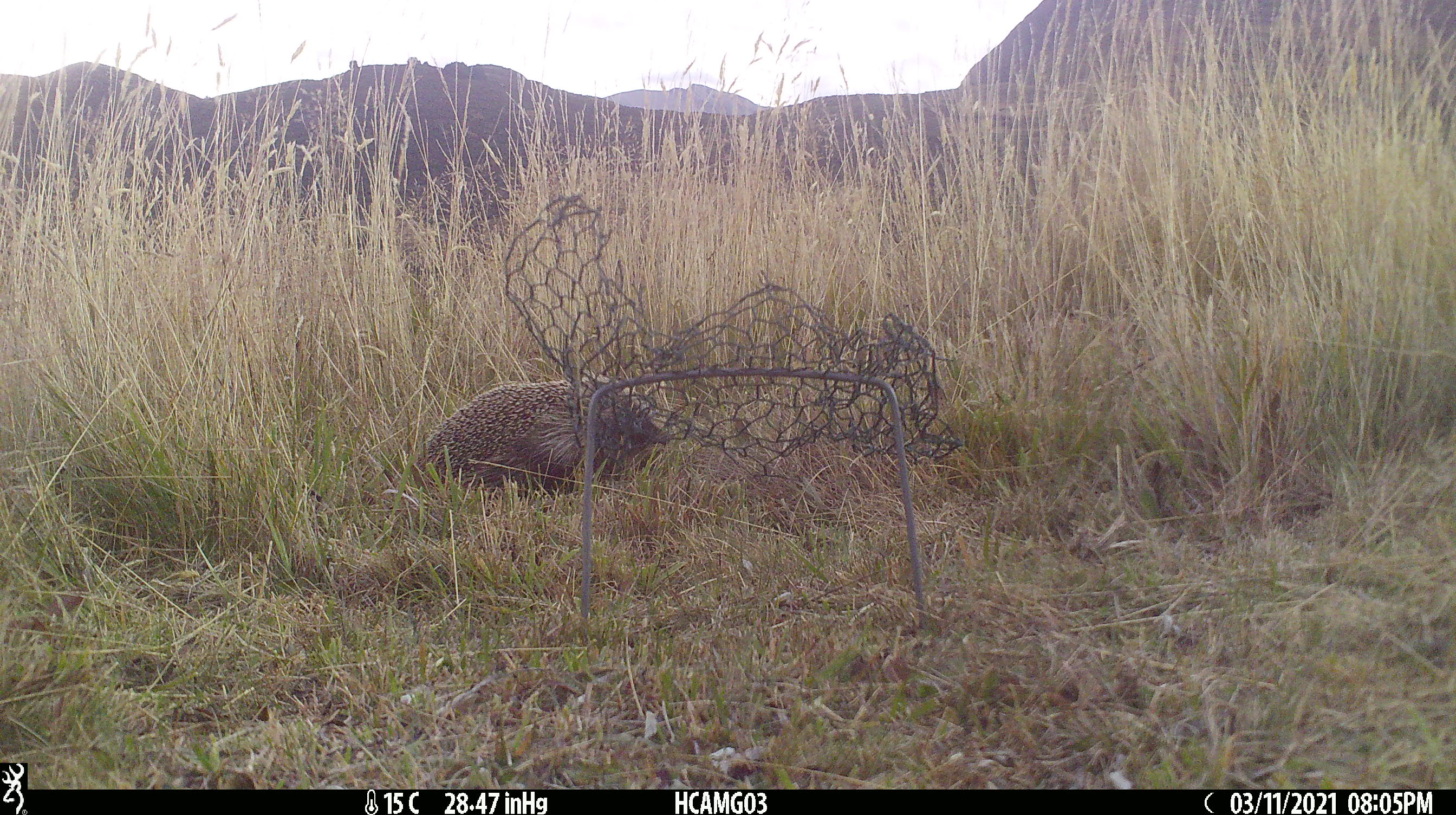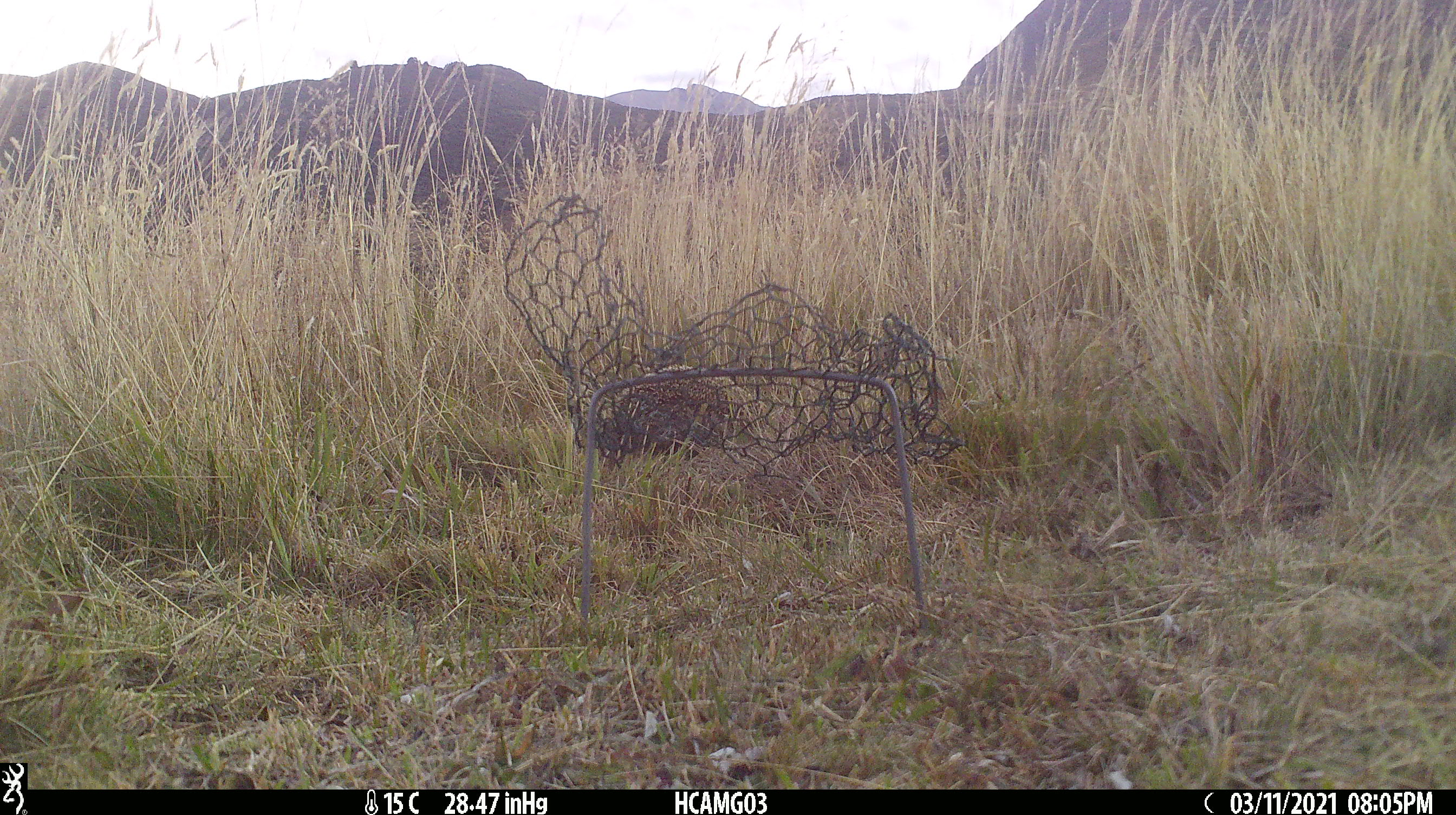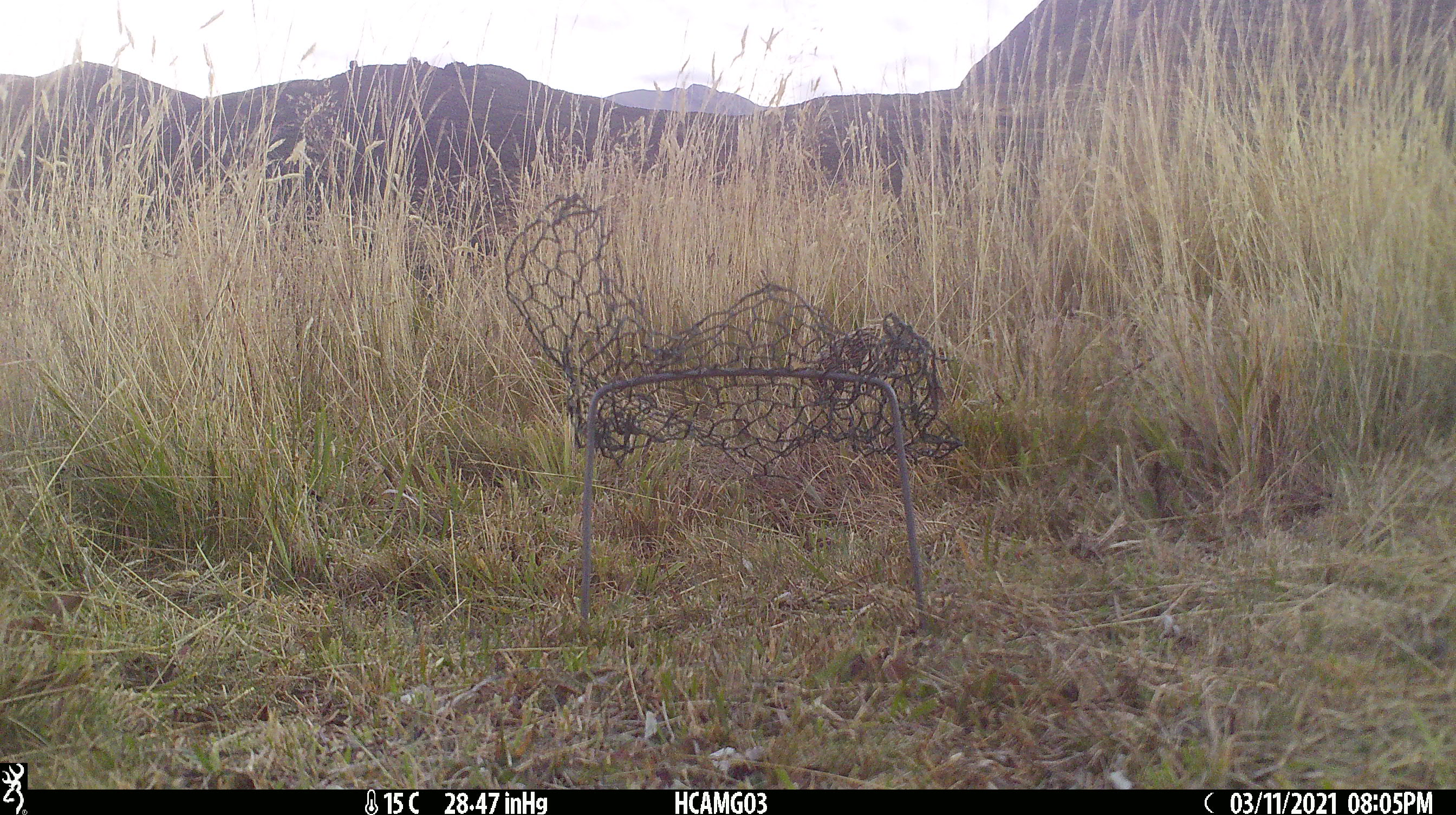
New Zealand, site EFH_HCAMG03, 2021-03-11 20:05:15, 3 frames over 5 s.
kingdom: Animalia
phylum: Chordata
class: Mammalia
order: Eulipotyphla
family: Erinaceidae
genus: Erinaceus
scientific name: Erinaceus europaeus europaeus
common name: european hedgehog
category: hedgehog